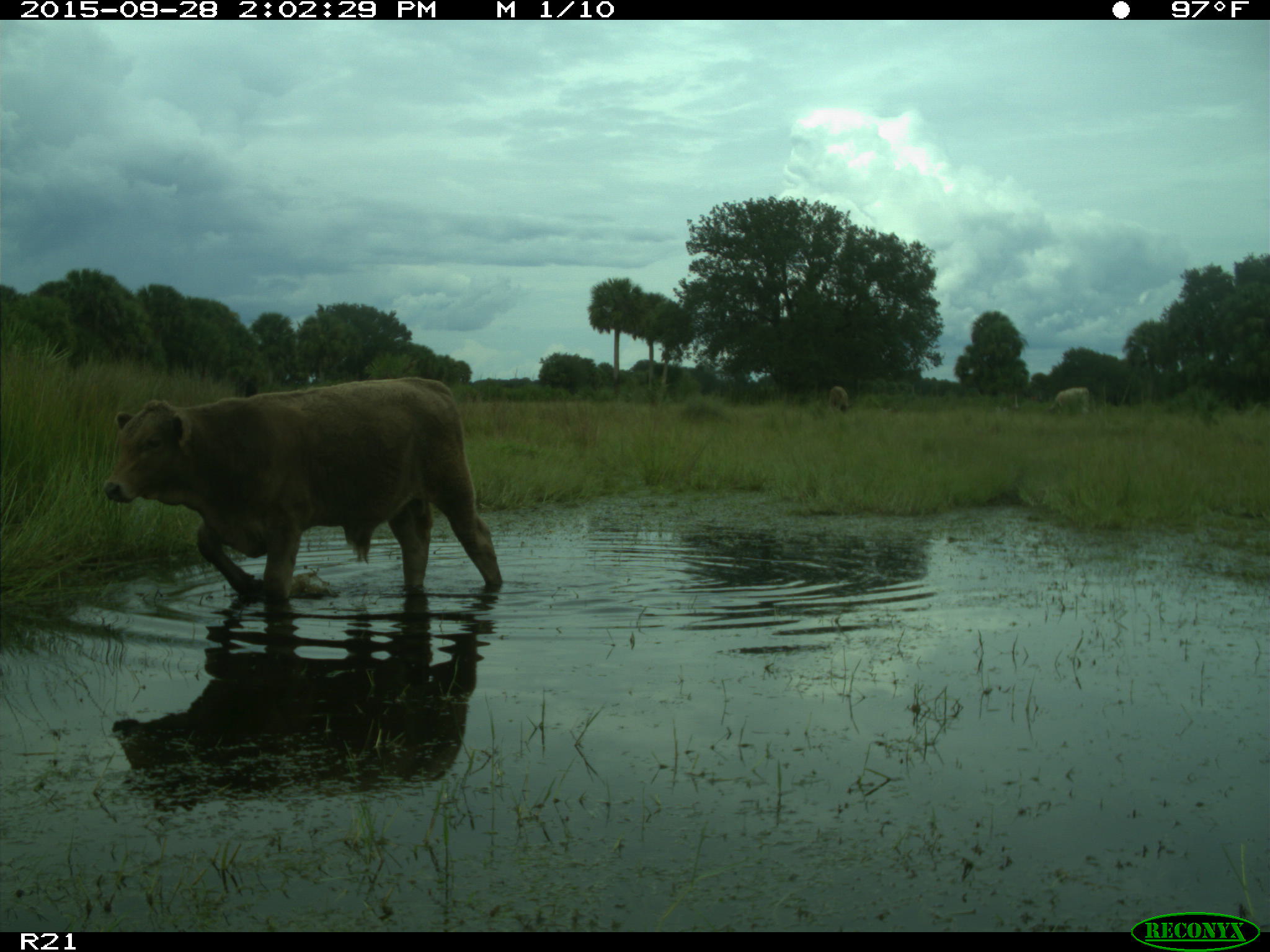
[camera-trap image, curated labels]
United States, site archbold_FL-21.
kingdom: Animalia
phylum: Chordata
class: Mammalia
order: Artiodactyla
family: Bovidae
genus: Bos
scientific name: Bos taurus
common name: domestic cow